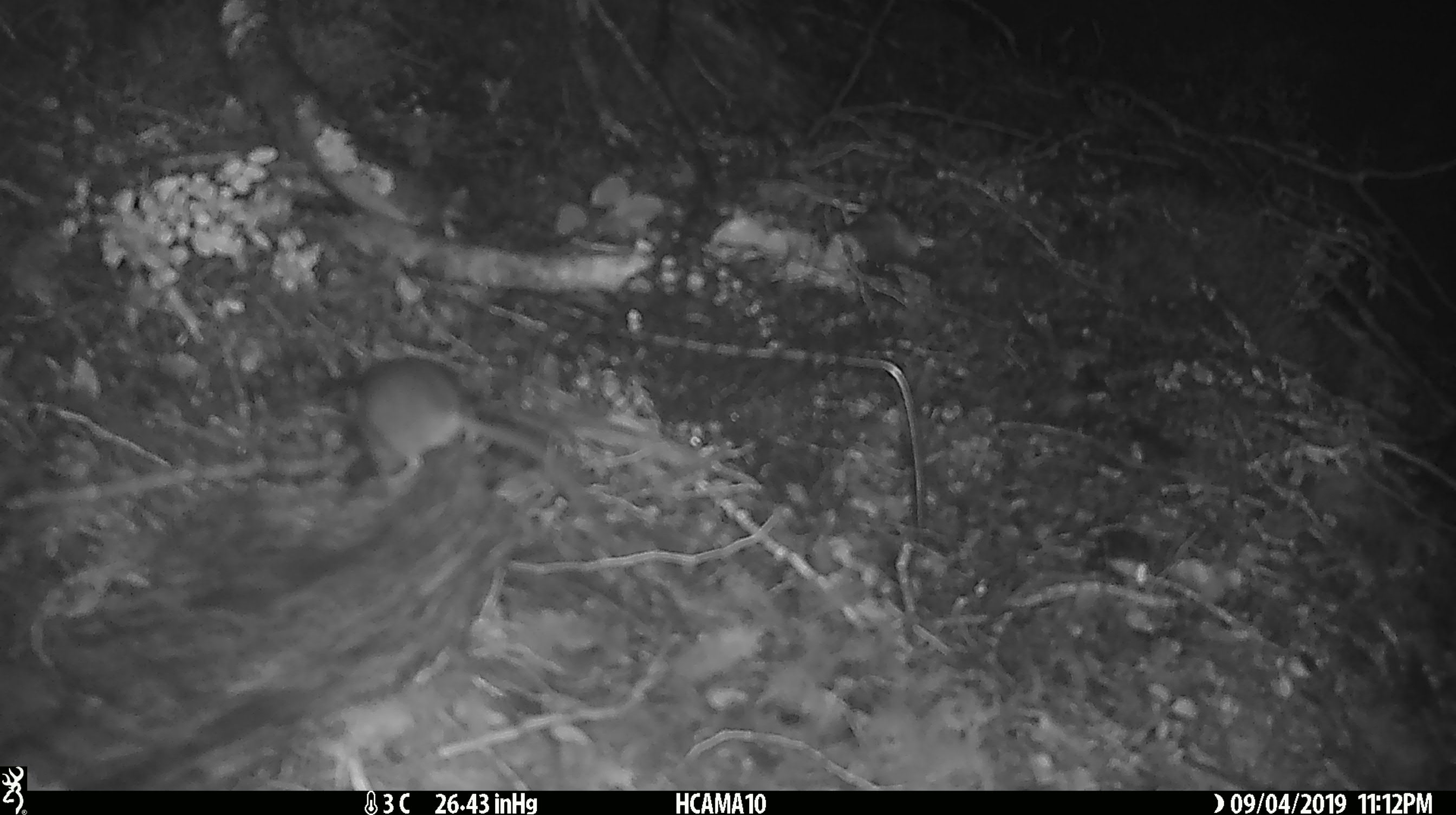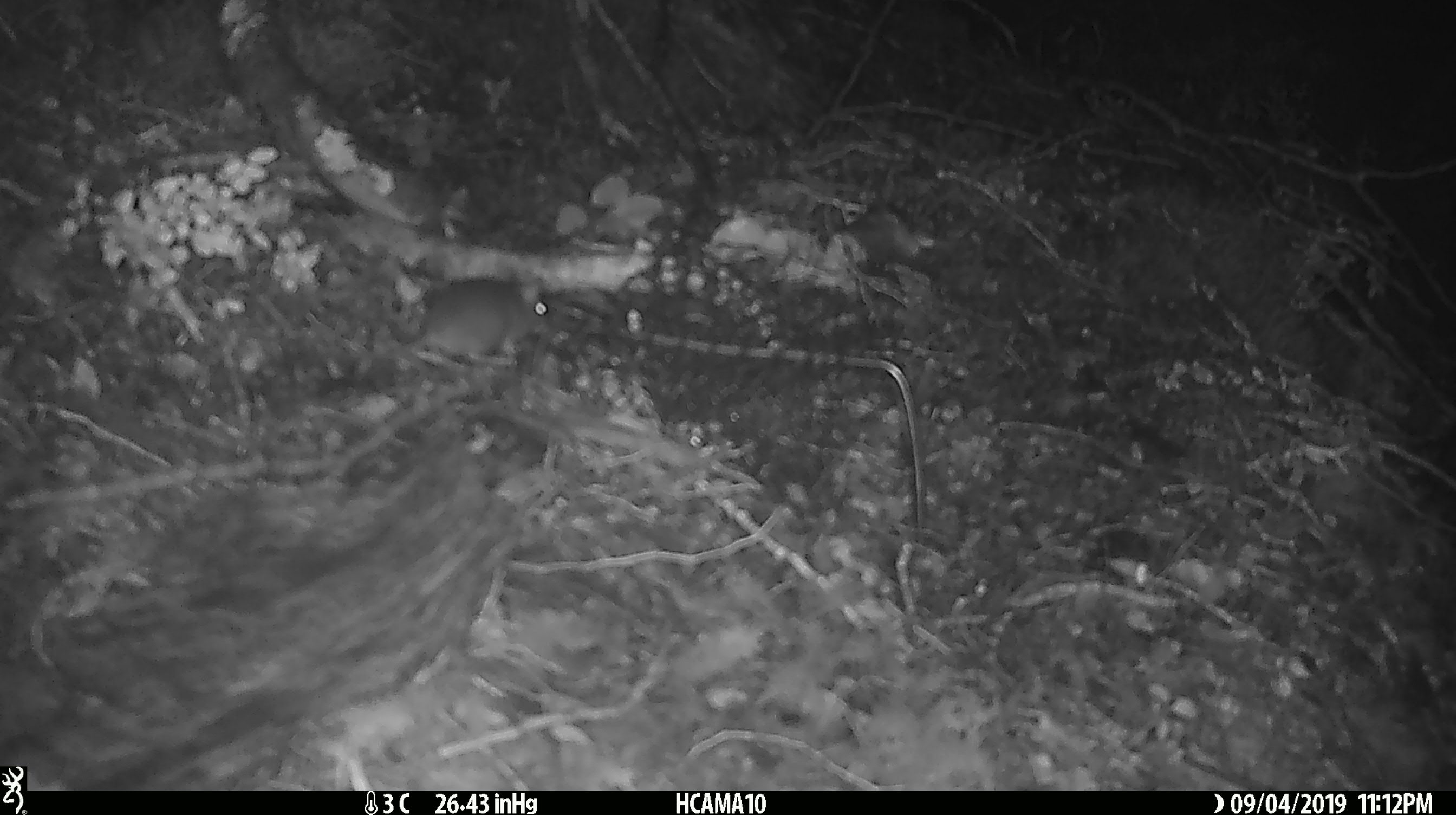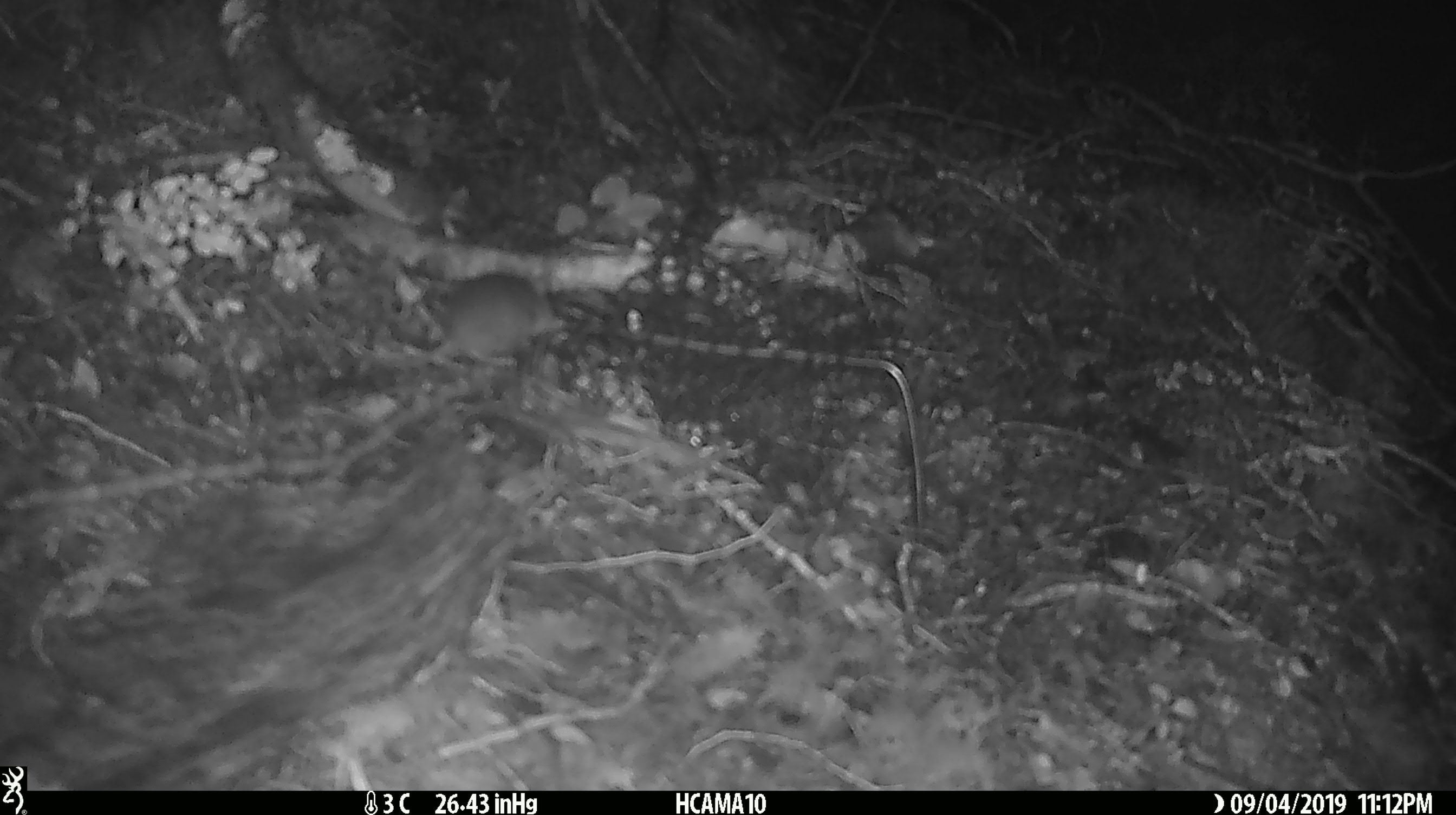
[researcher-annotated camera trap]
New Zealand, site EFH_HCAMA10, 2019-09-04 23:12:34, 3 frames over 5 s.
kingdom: Animalia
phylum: Chordata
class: Mammalia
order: Rodentia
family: Muridae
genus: Mus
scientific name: Mus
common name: mouse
Mouse (Mus).